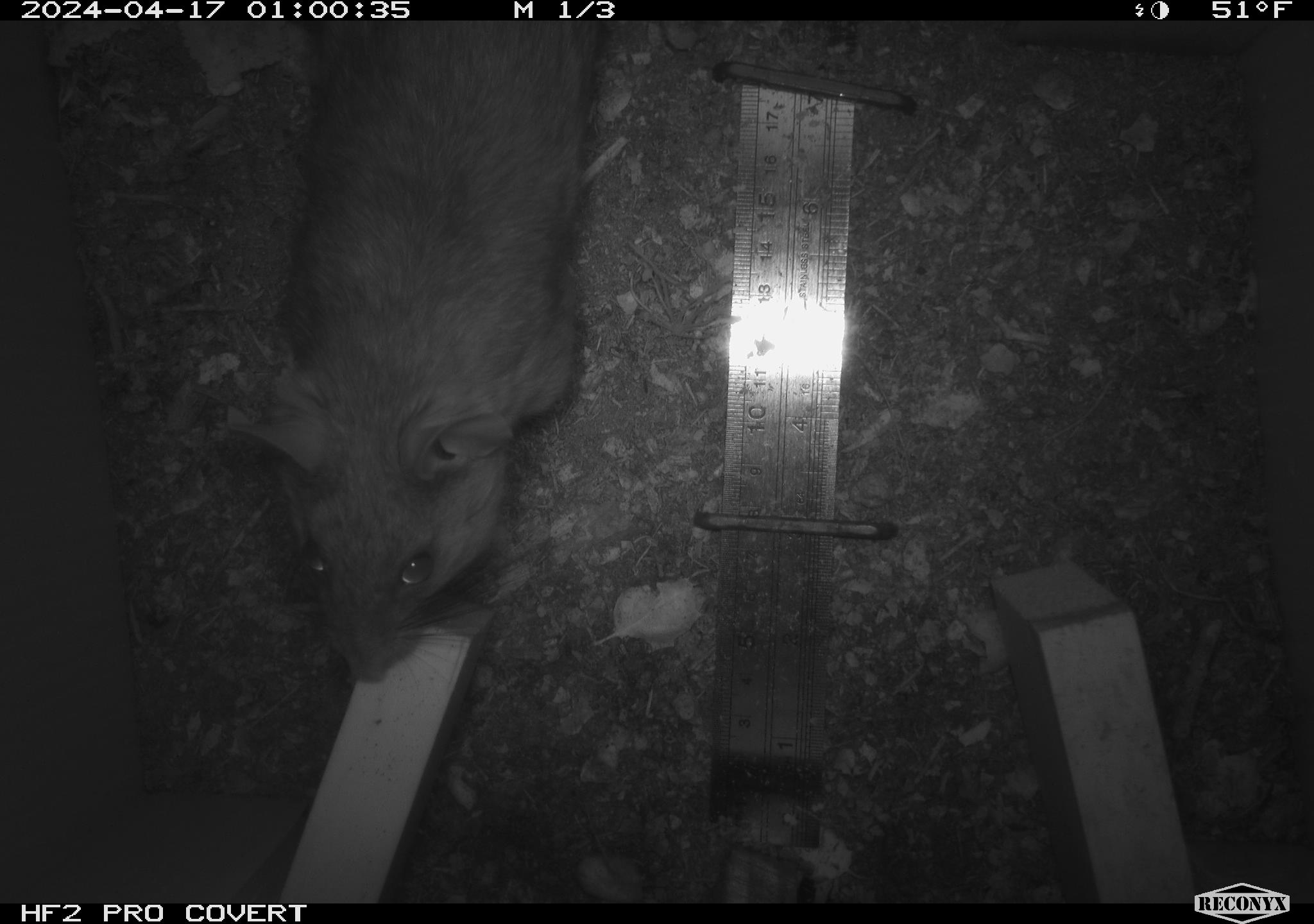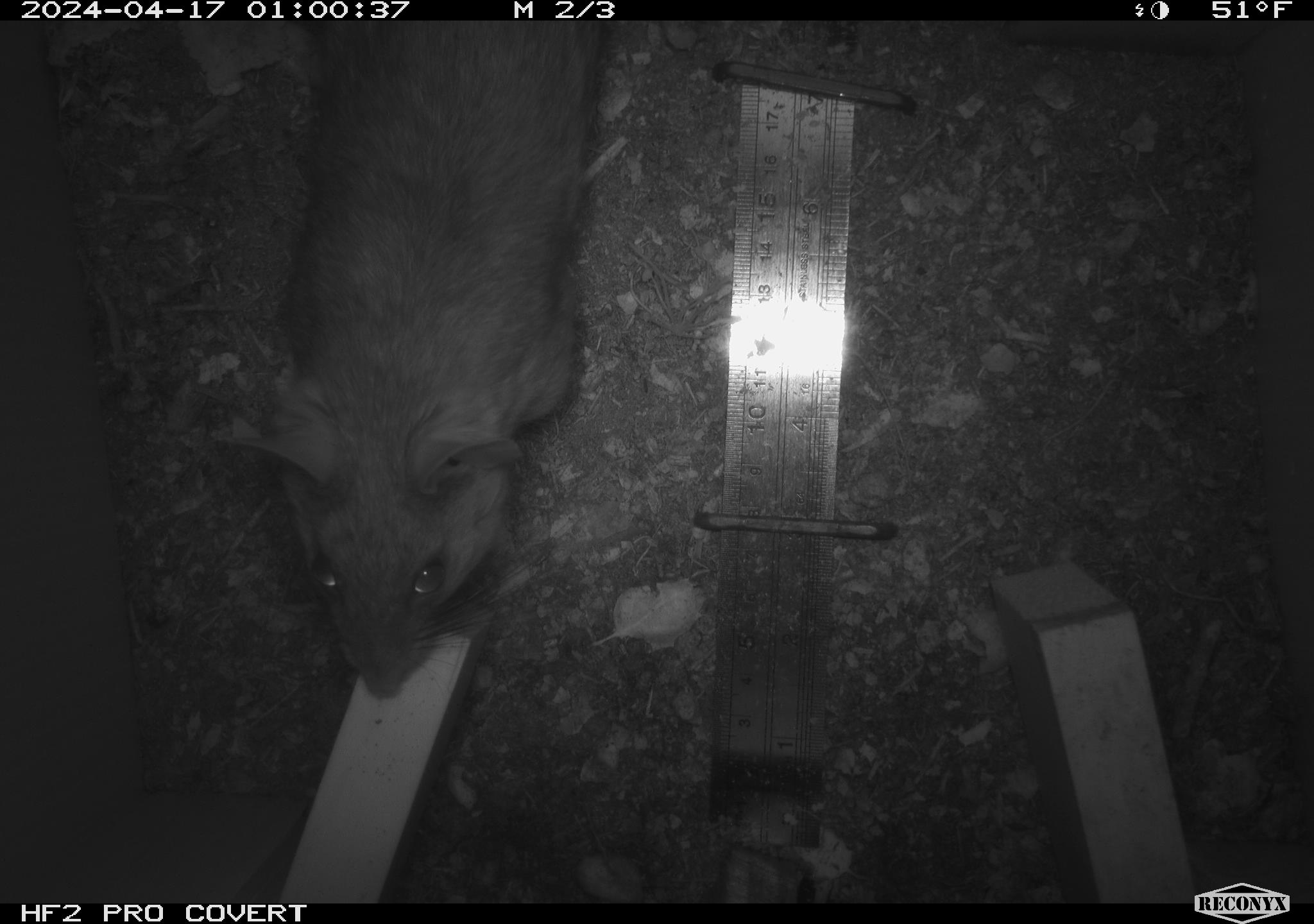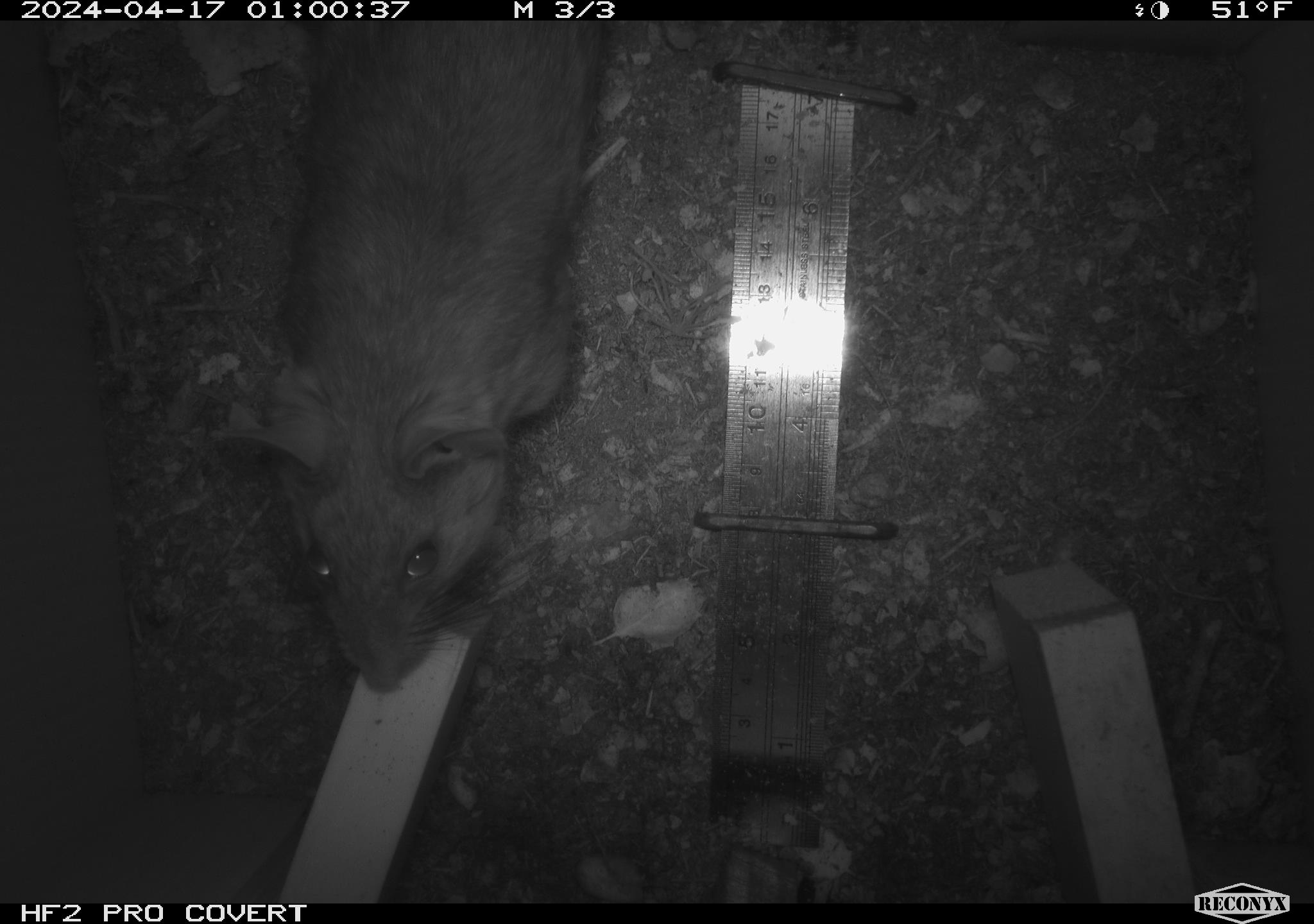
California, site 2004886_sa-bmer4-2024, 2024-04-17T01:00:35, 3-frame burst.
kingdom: Animalia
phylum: Chordata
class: Mammalia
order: Rodentia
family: Muridae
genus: Rattus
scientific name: Rattus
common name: rat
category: rattus species